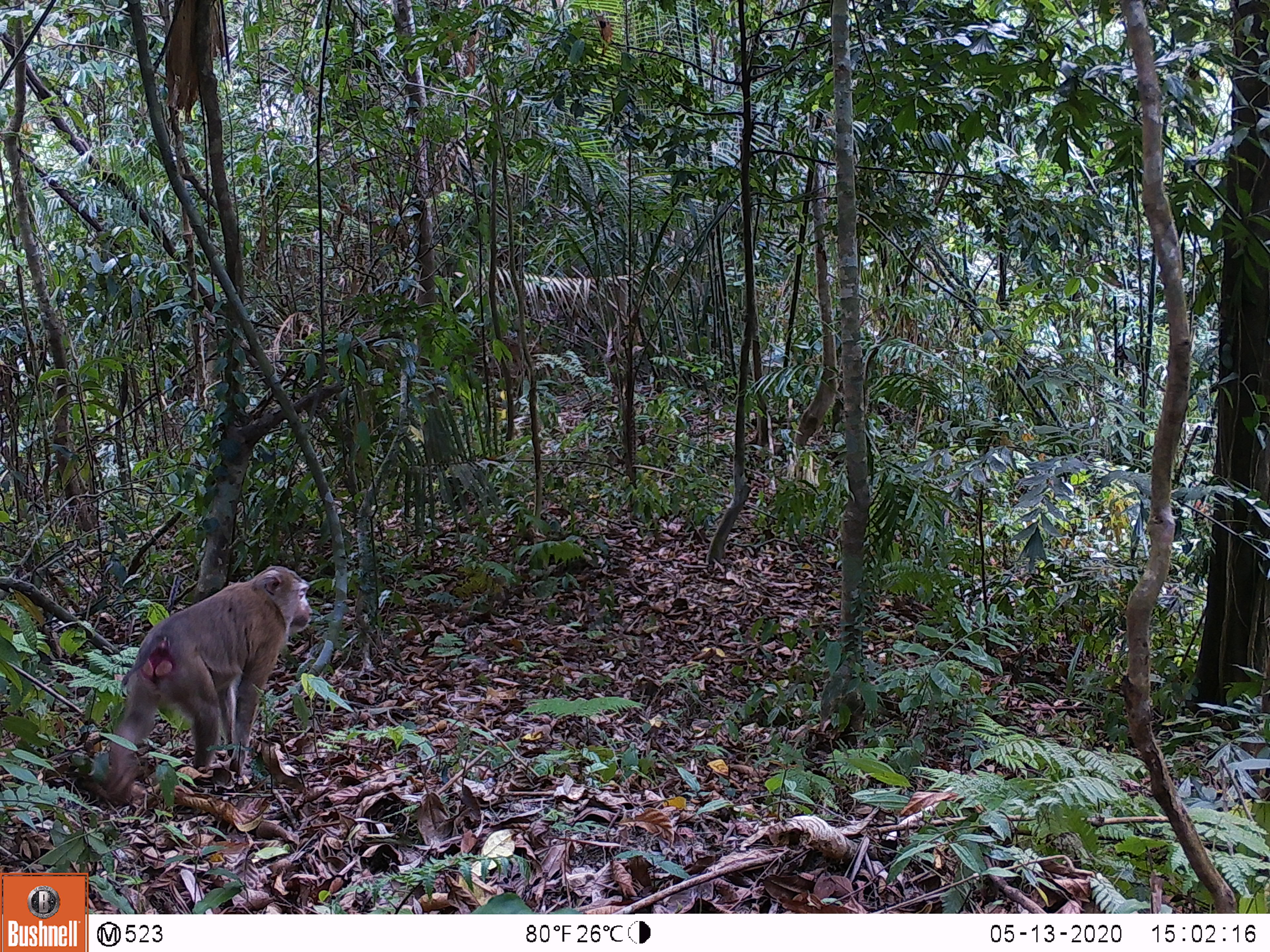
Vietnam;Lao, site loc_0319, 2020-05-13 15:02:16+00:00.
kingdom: Animalia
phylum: Chordata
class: Mammalia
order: Primates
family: Cercopithecidae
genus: Macaca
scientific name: Macaca nemestrina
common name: pig-tailed macaque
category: pig tailed macaque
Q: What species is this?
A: Pig tailed macaque (pig-tailed macaque) (Macaca nemestrina).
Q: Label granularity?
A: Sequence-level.